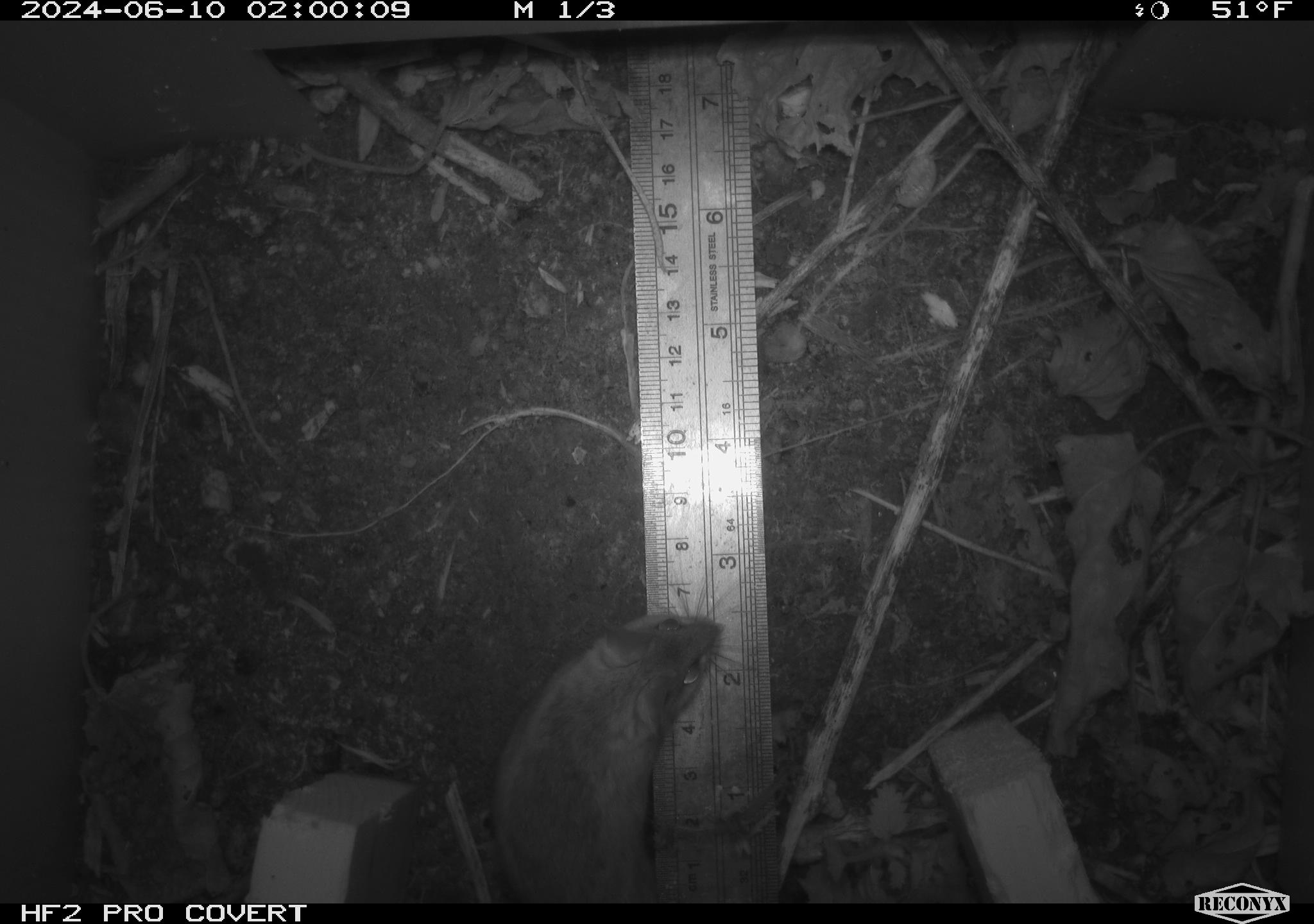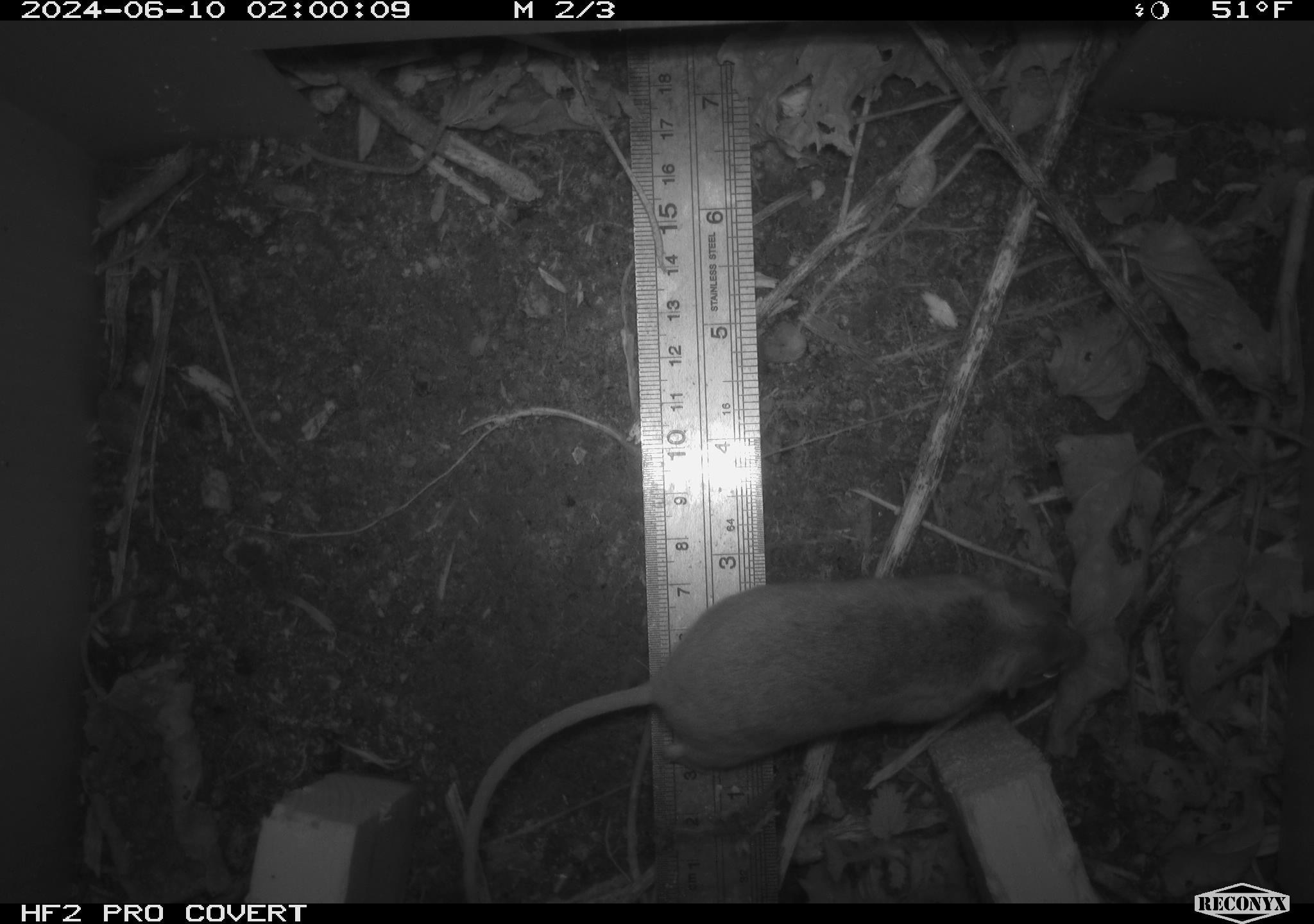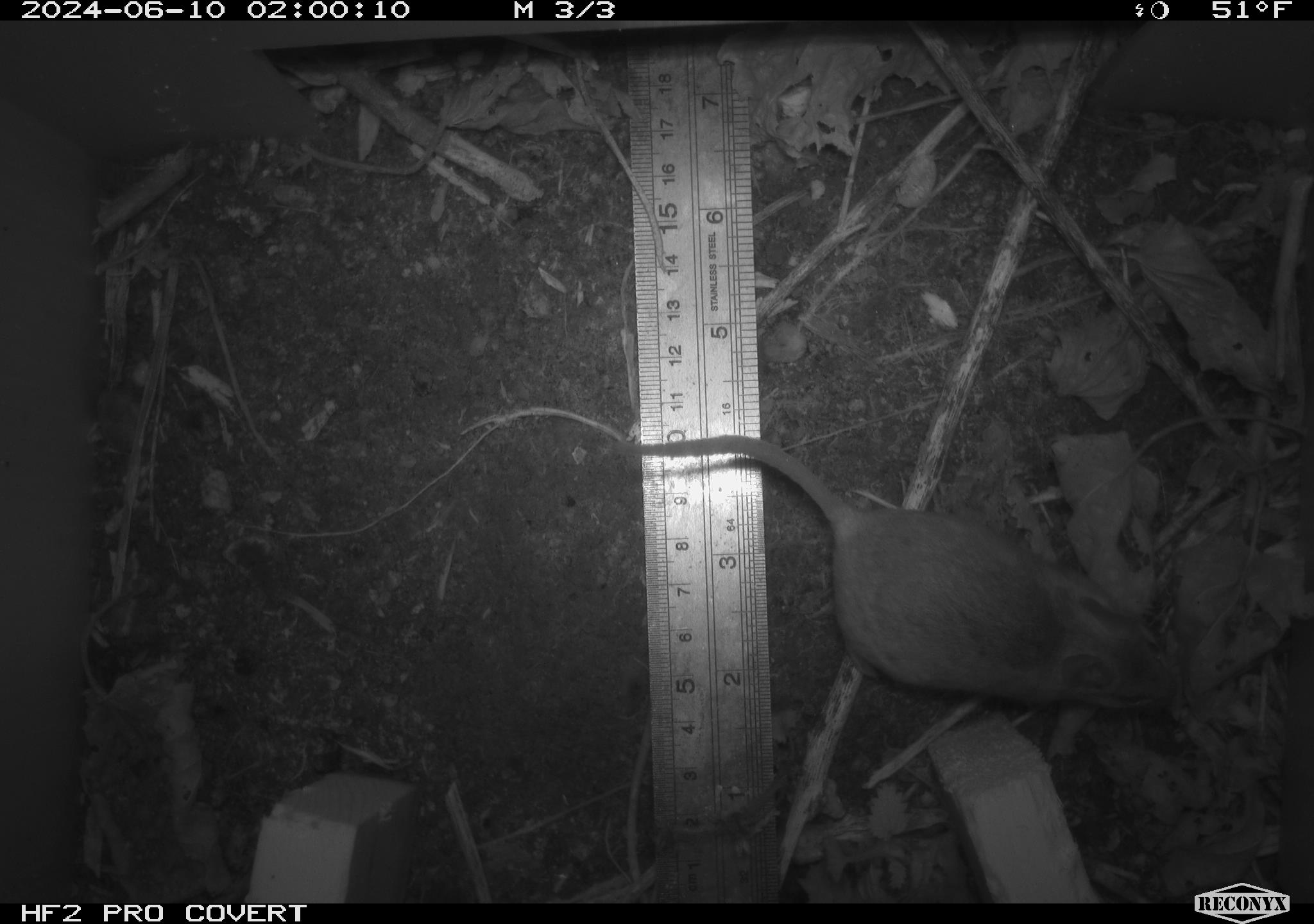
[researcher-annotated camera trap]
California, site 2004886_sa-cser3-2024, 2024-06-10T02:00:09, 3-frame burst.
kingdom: Animalia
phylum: Chordata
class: Mammalia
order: Rodentia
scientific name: Rodentia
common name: rodent